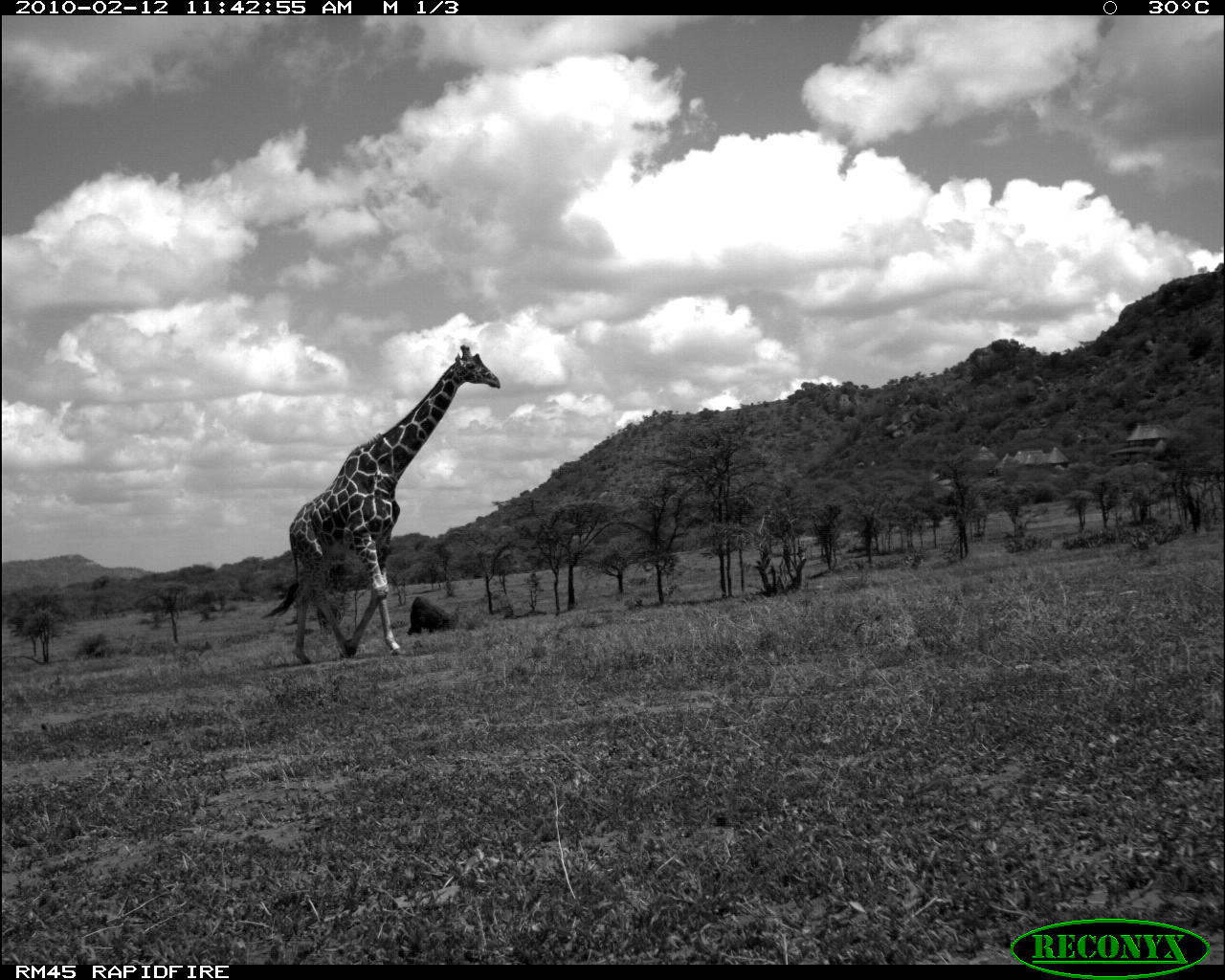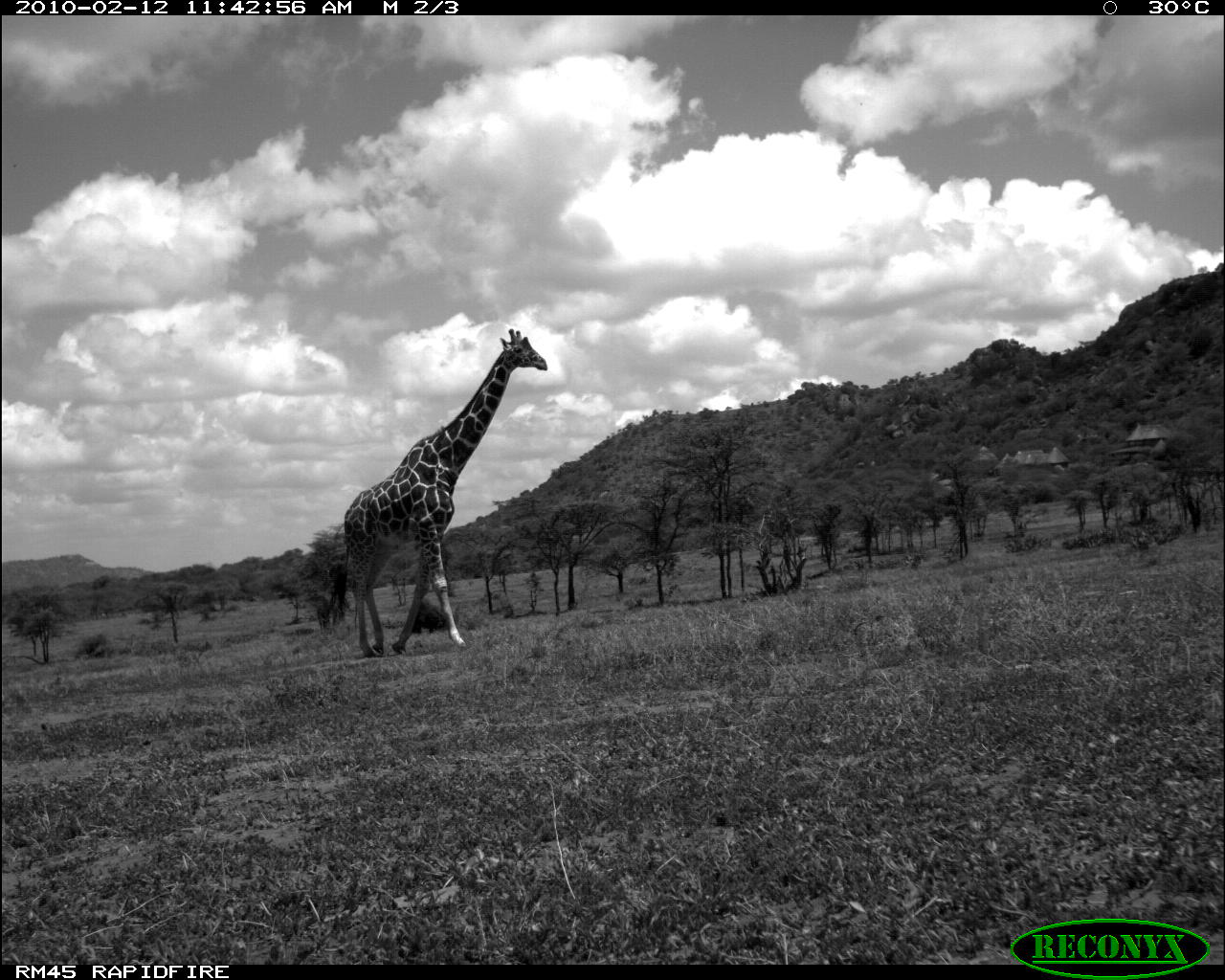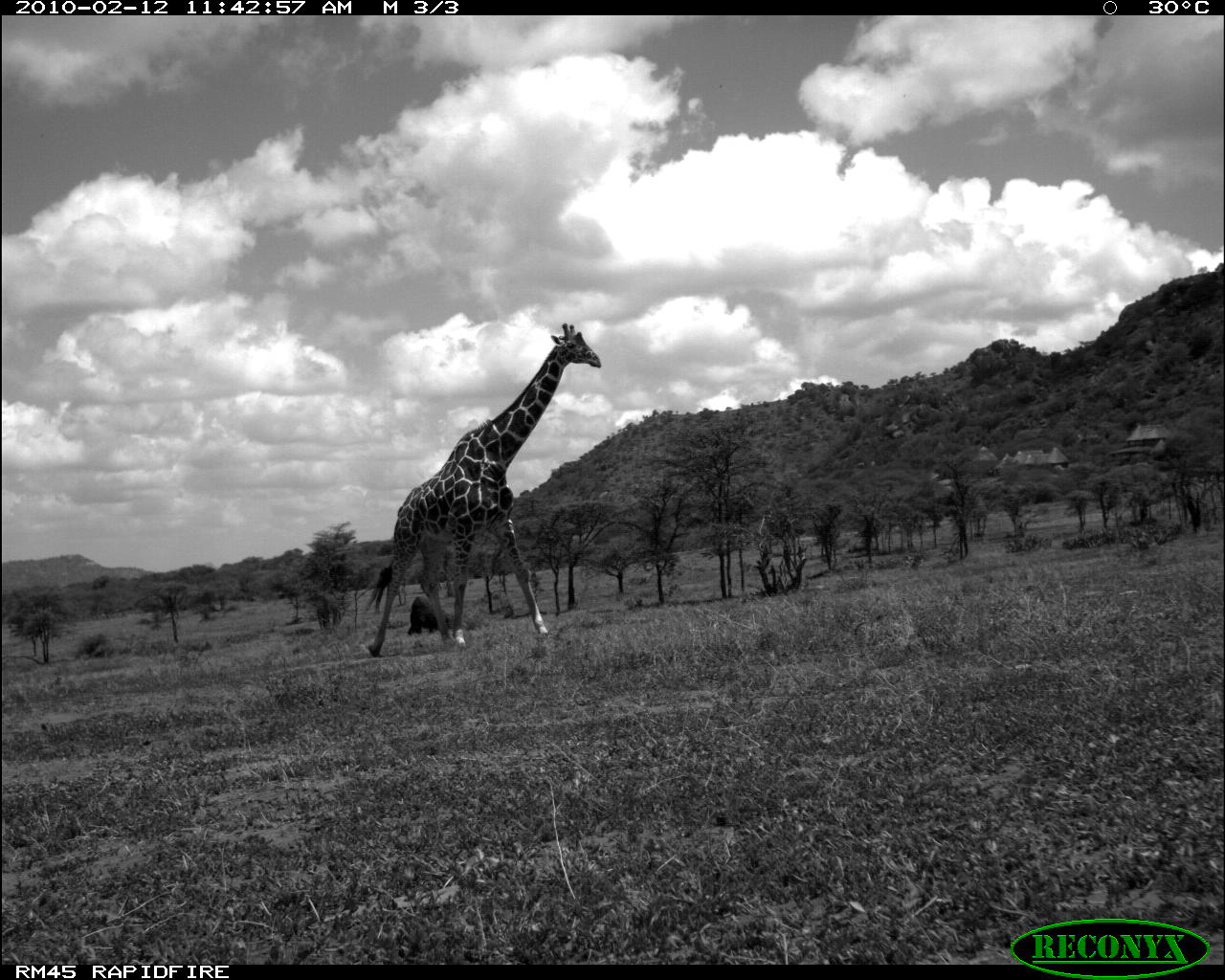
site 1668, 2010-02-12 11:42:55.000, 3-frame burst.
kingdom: Animalia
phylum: Chordata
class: Mammalia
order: Artiodactyla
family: Giraffidae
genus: Giraffa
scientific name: Giraffa camelopardalis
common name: giraffe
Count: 1.